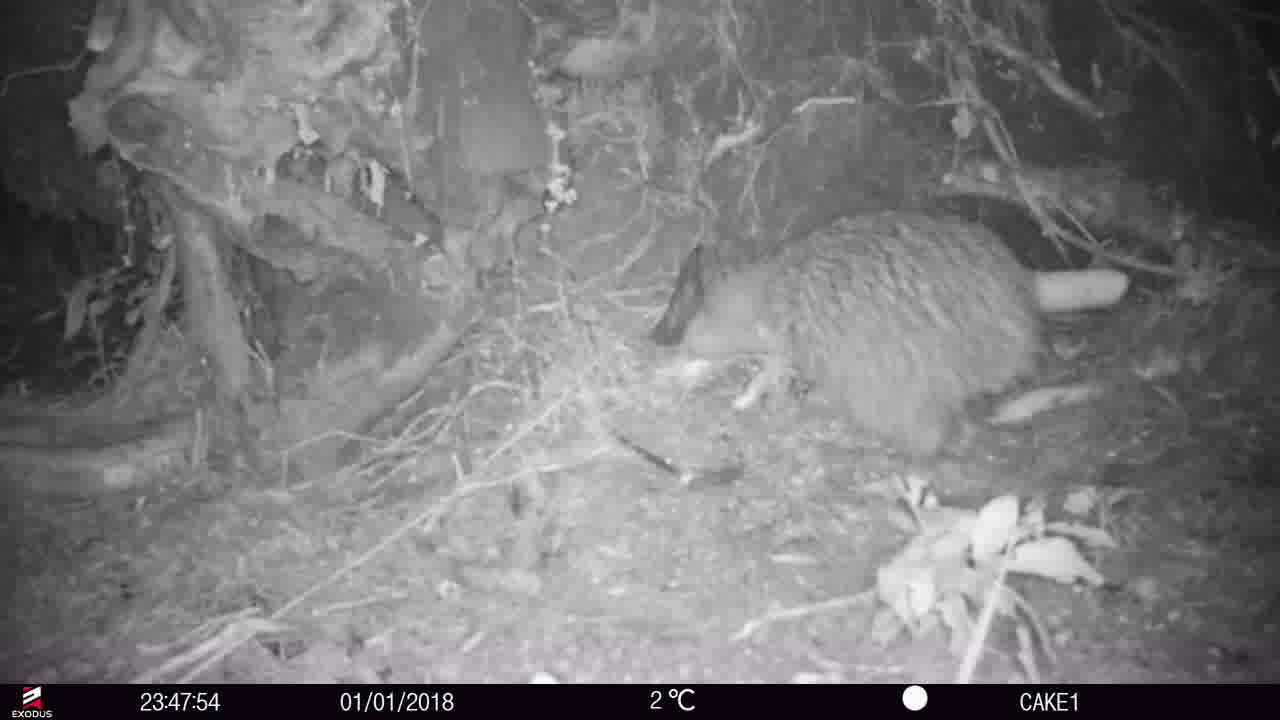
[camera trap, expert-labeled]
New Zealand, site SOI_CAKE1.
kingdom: Animalia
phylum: Chordata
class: Aves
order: Apterygiformes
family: Apterygidae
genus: Apteryx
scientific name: Apteryx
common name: kiwi